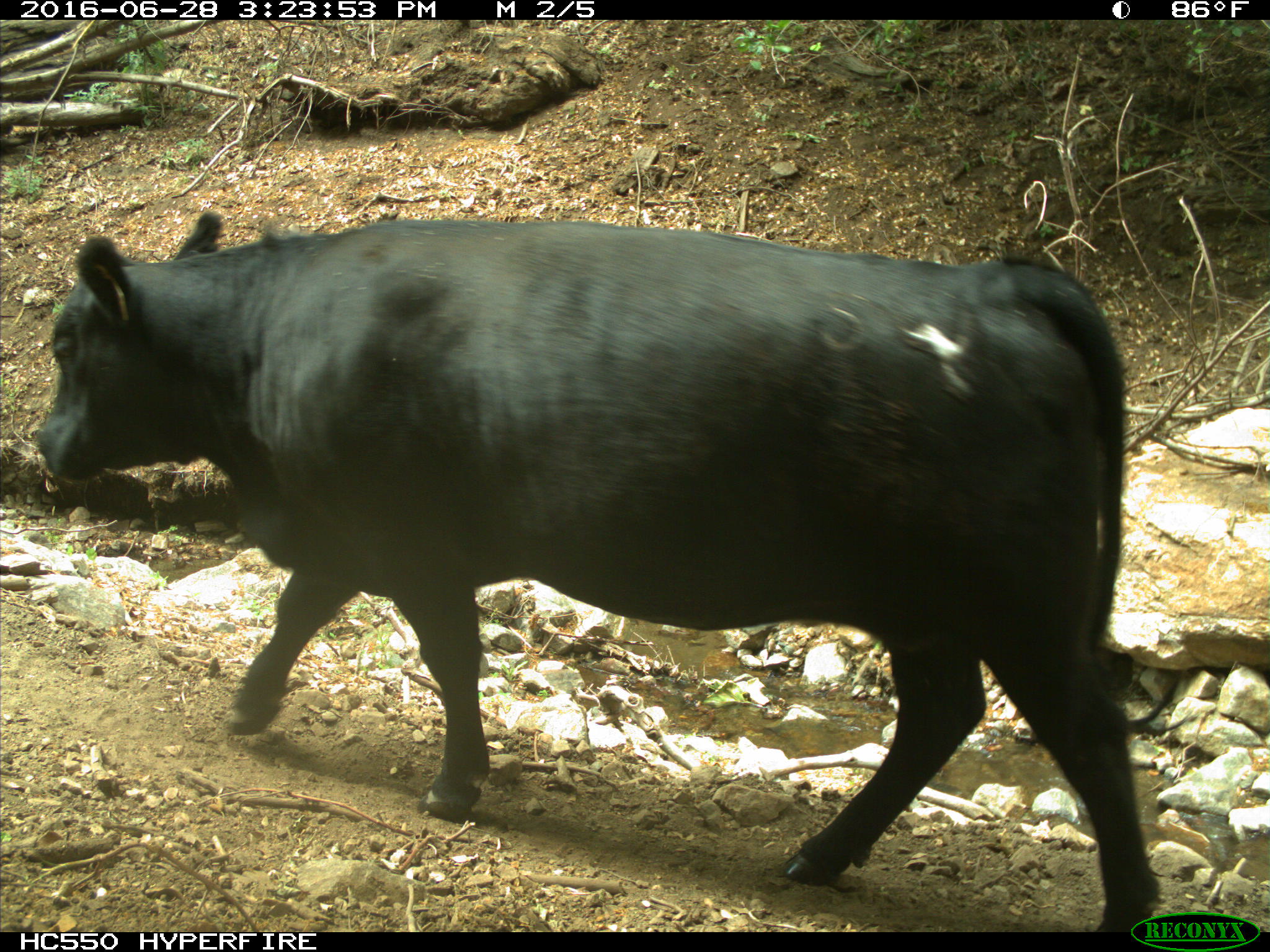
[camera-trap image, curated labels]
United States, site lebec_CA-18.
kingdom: Animalia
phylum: Chordata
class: Mammalia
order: Artiodactyla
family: Bovidae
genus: Bos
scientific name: Bos taurus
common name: domestic cow